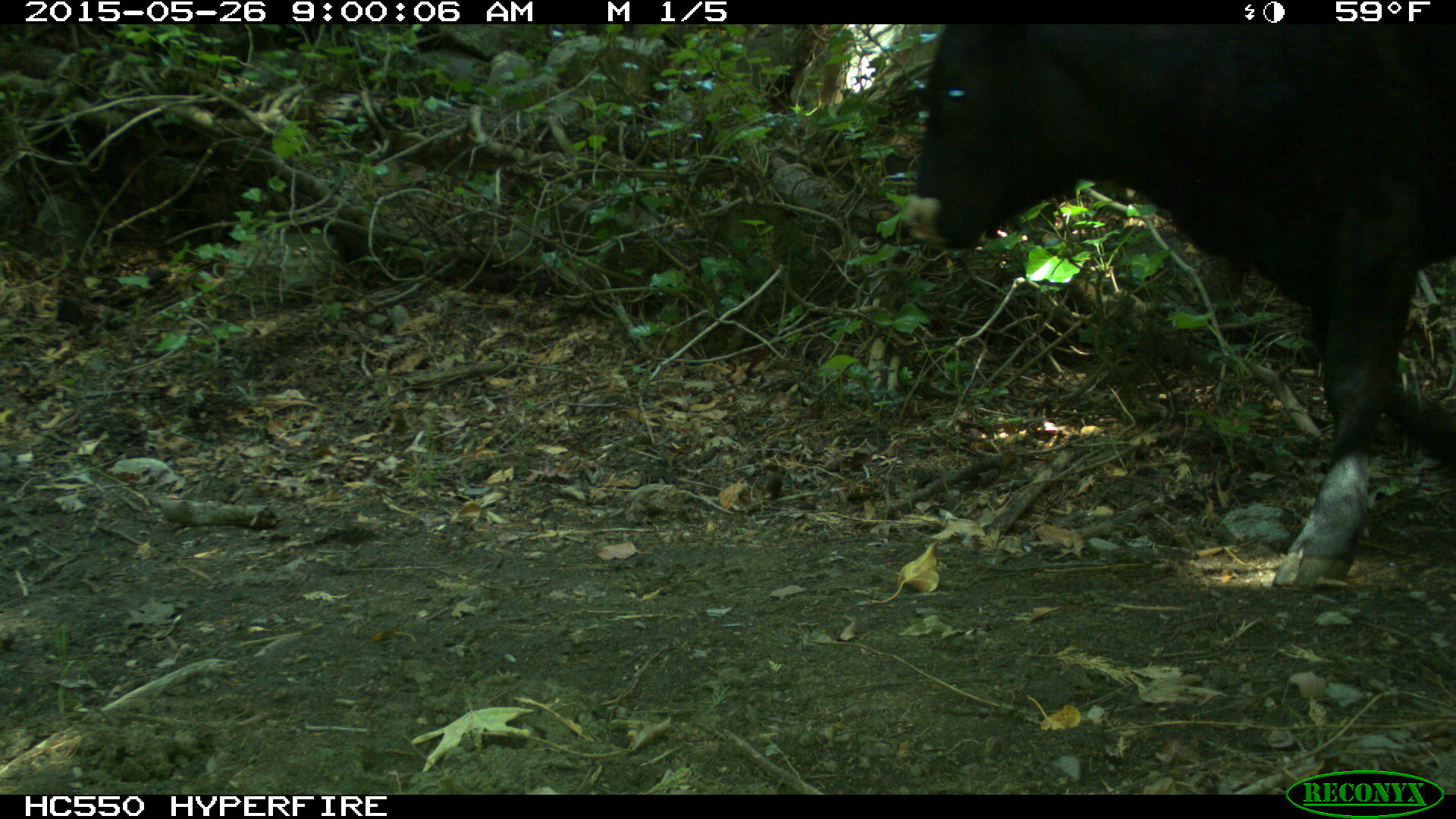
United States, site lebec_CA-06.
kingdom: Animalia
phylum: Chordata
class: Mammalia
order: Artiodactyla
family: Bovidae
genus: Bos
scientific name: Bos taurus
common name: domestic cow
Bos taurus (domestic cow).